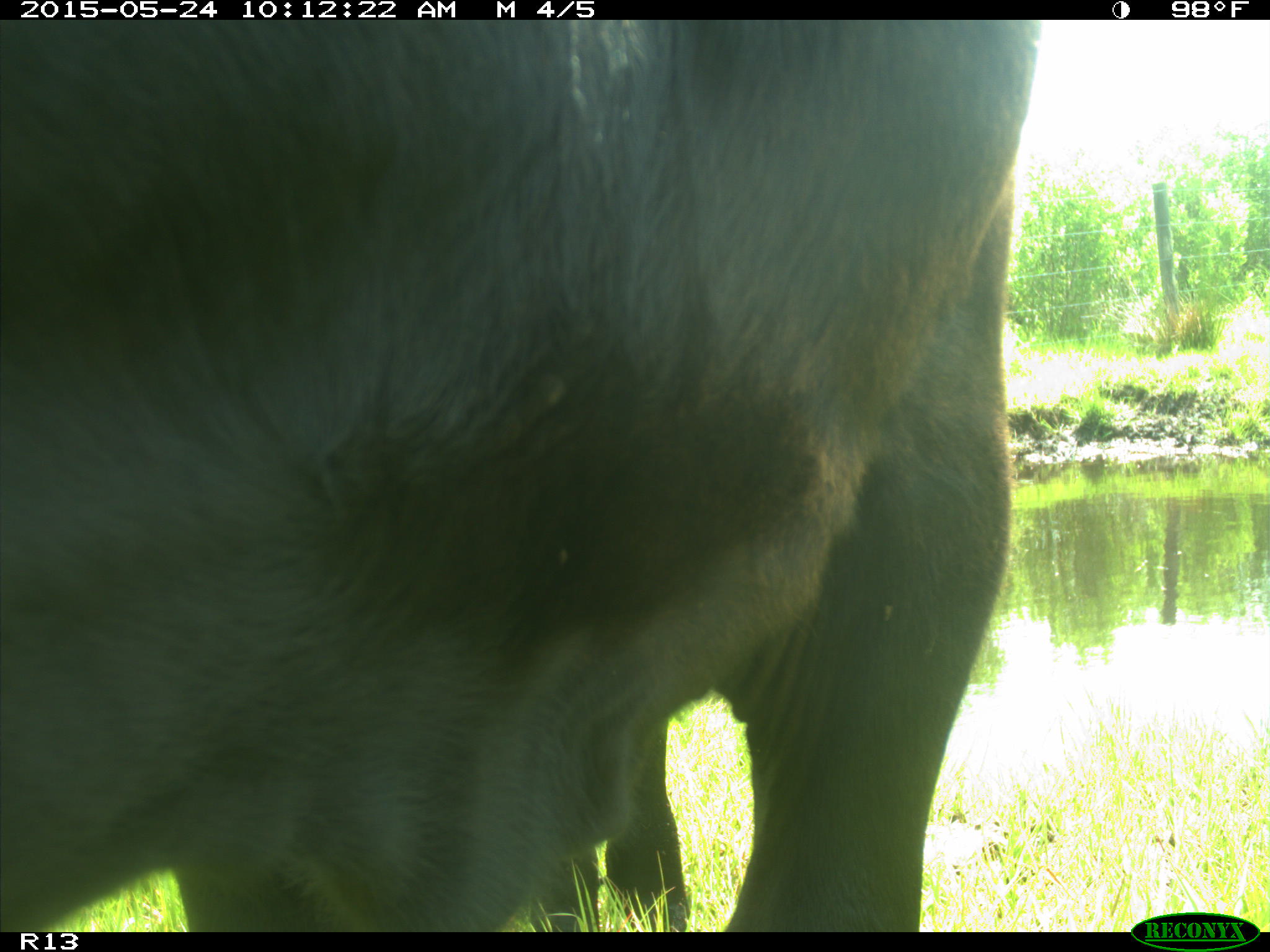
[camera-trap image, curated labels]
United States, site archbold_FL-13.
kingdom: Animalia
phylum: Chordata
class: Mammalia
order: Artiodactyla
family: Bovidae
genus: Bos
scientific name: Bos taurus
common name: domestic cow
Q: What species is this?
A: Bos taurus (domestic cow).